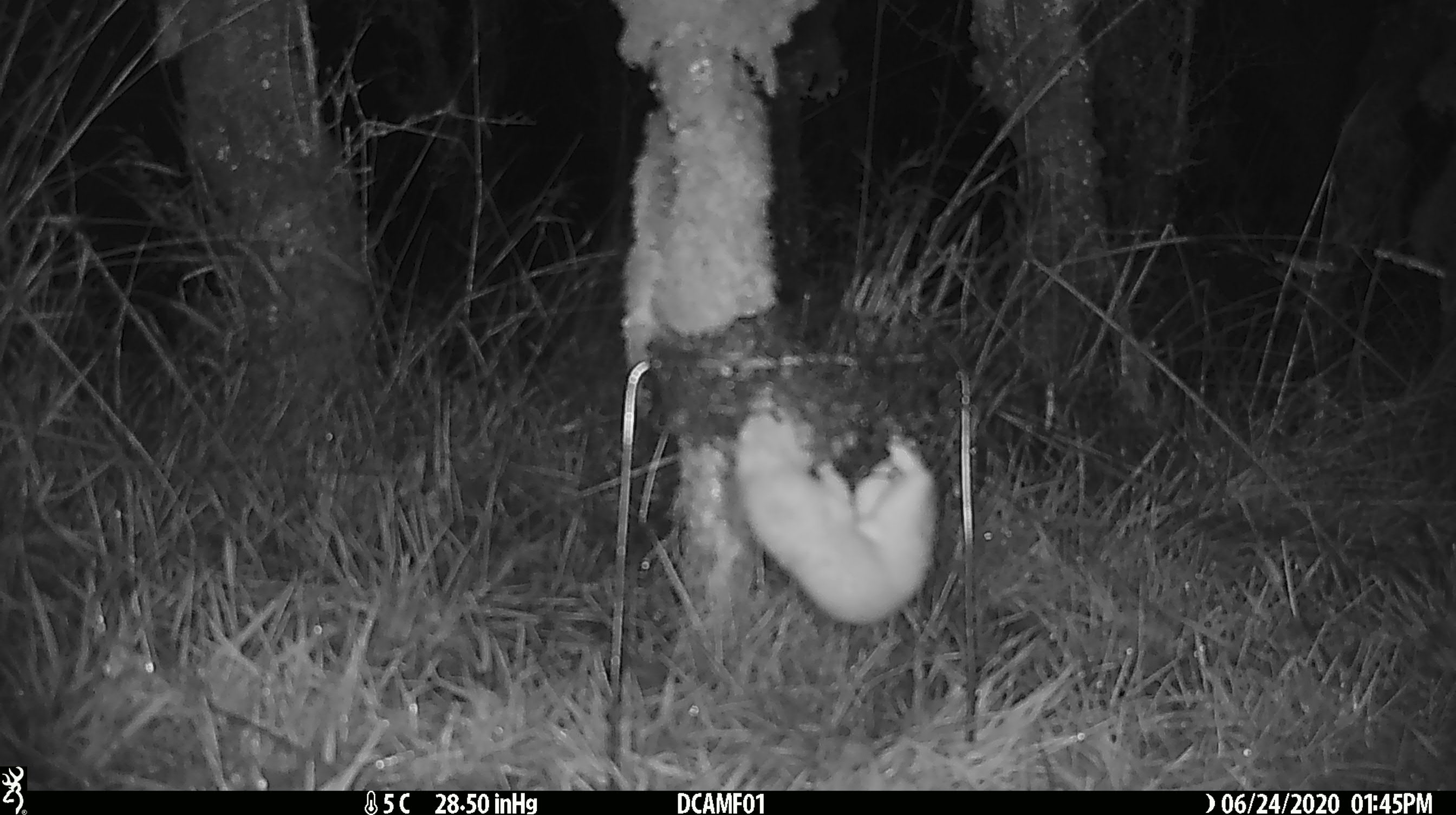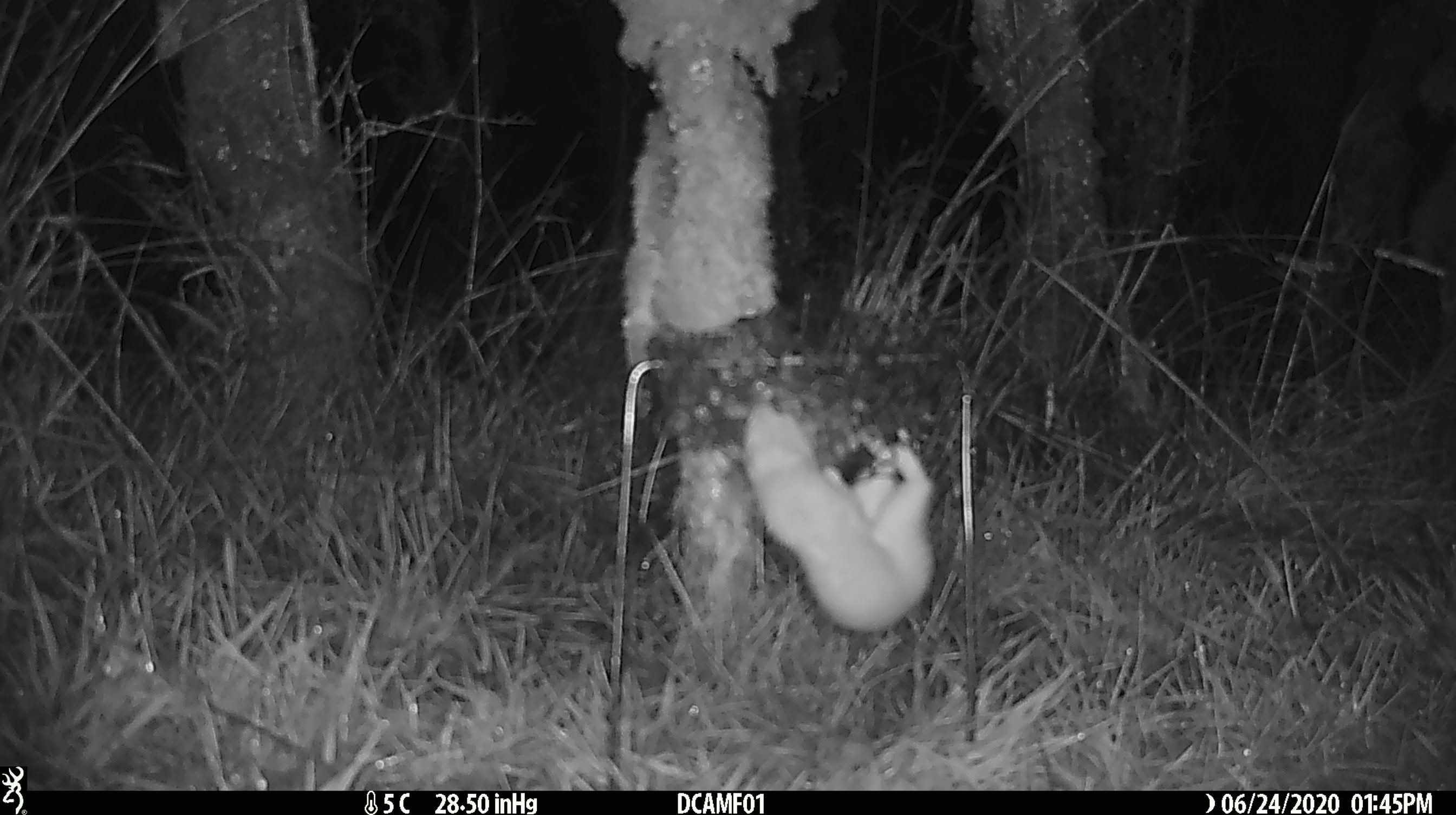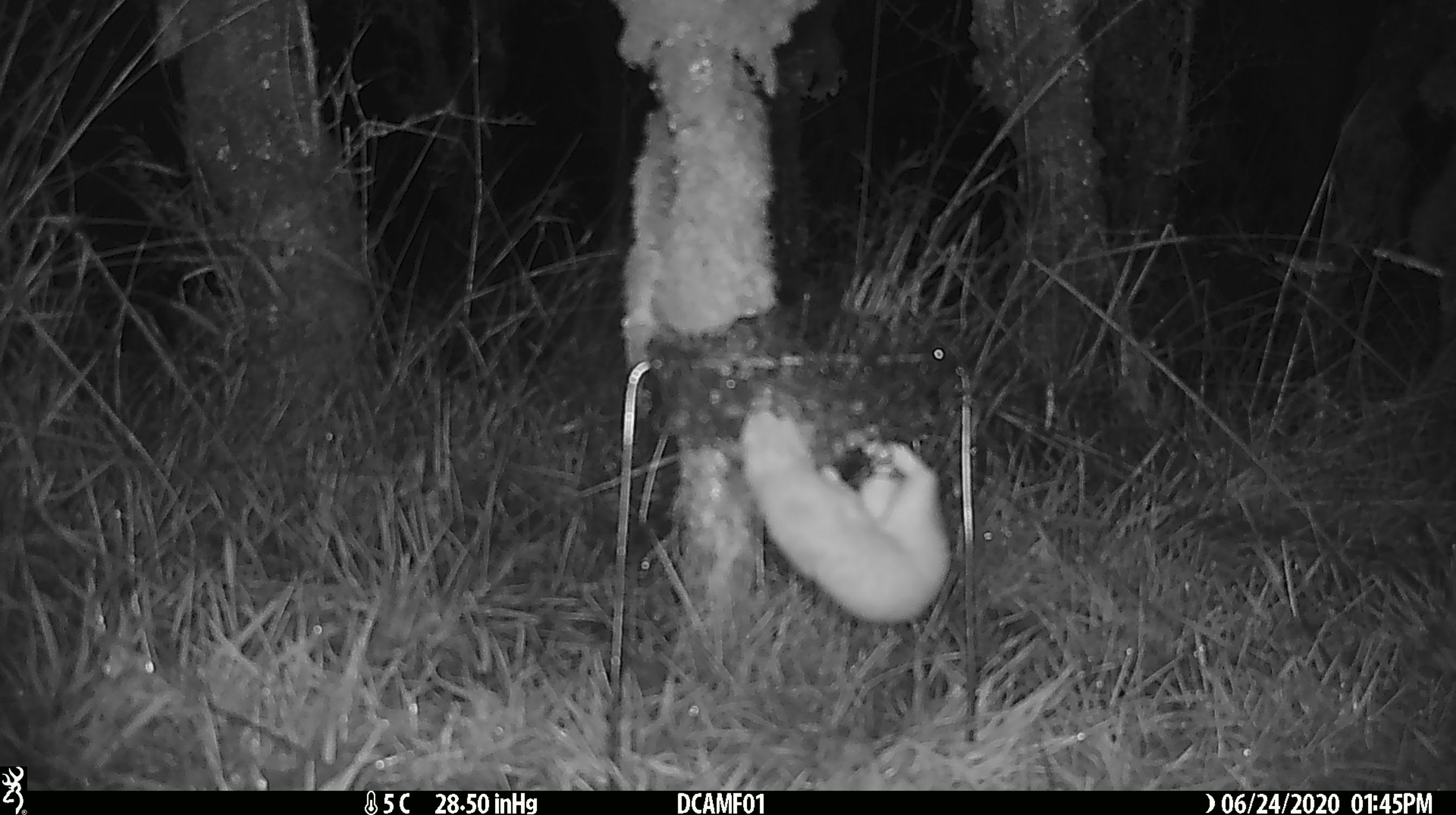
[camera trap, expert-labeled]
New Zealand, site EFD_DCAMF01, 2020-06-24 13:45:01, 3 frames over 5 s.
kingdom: Animalia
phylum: Chordata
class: Mammalia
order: Carnivora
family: Mustelidae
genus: Mustela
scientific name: Mustela nivalis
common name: least weasel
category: weasel